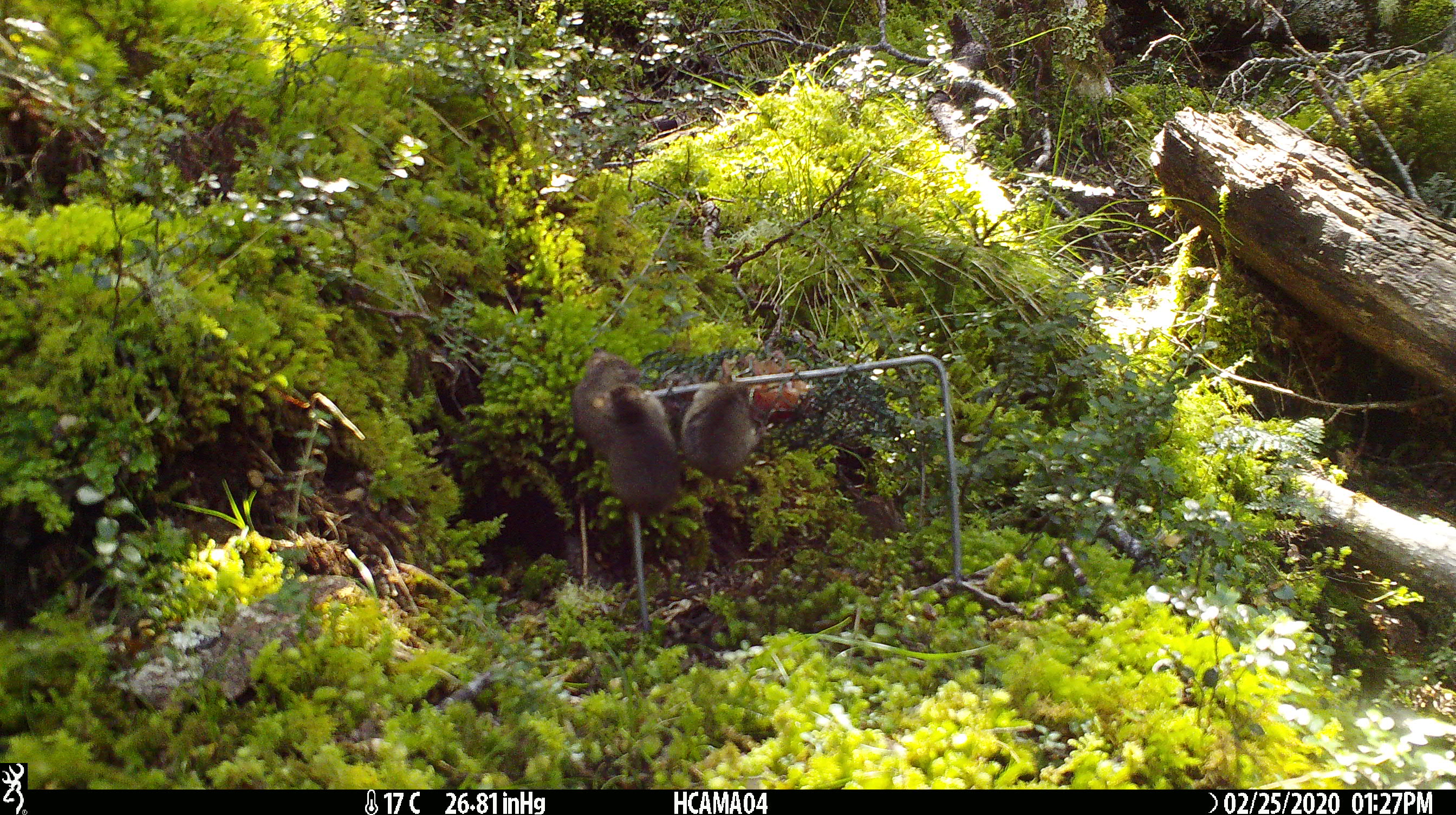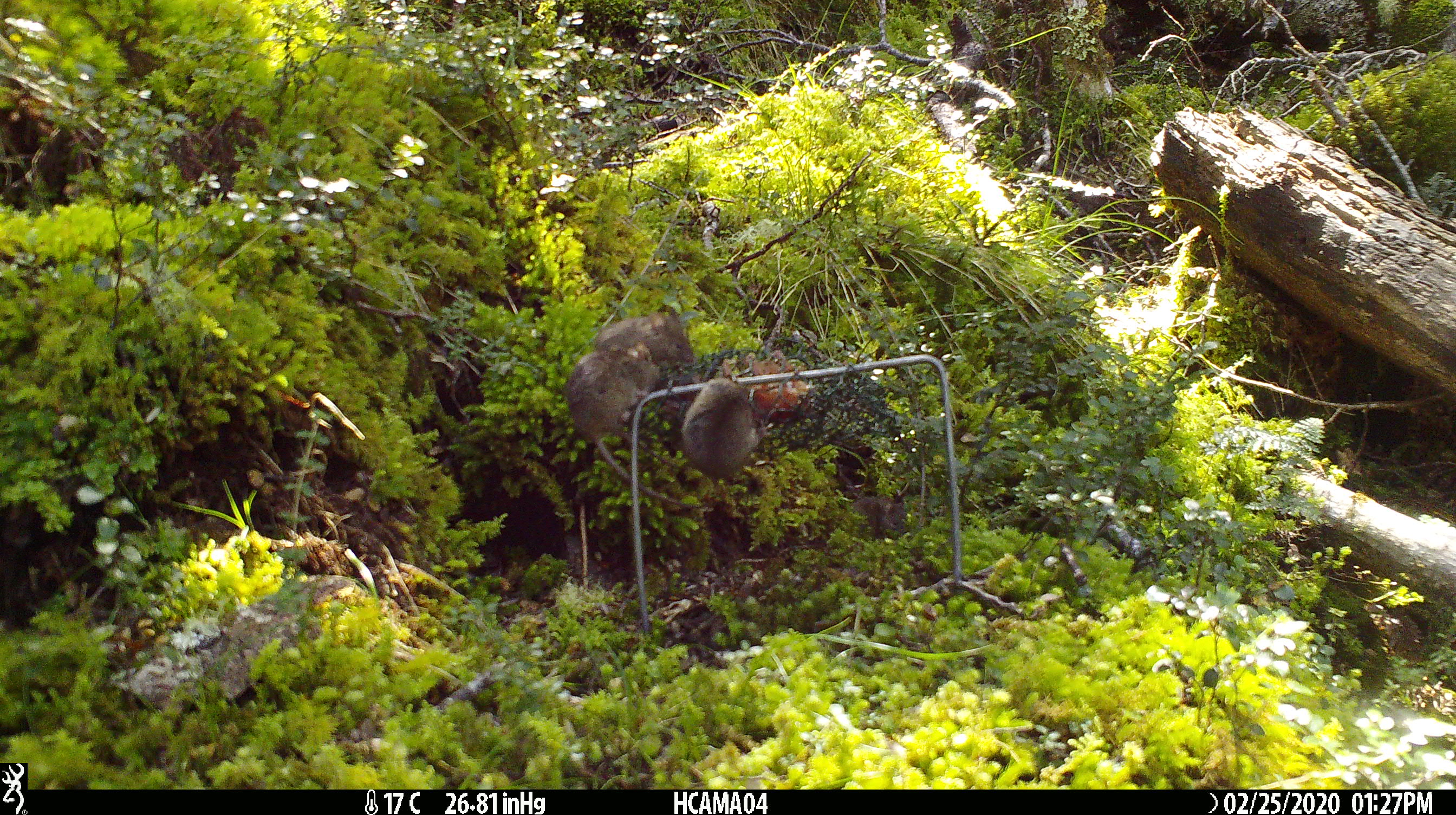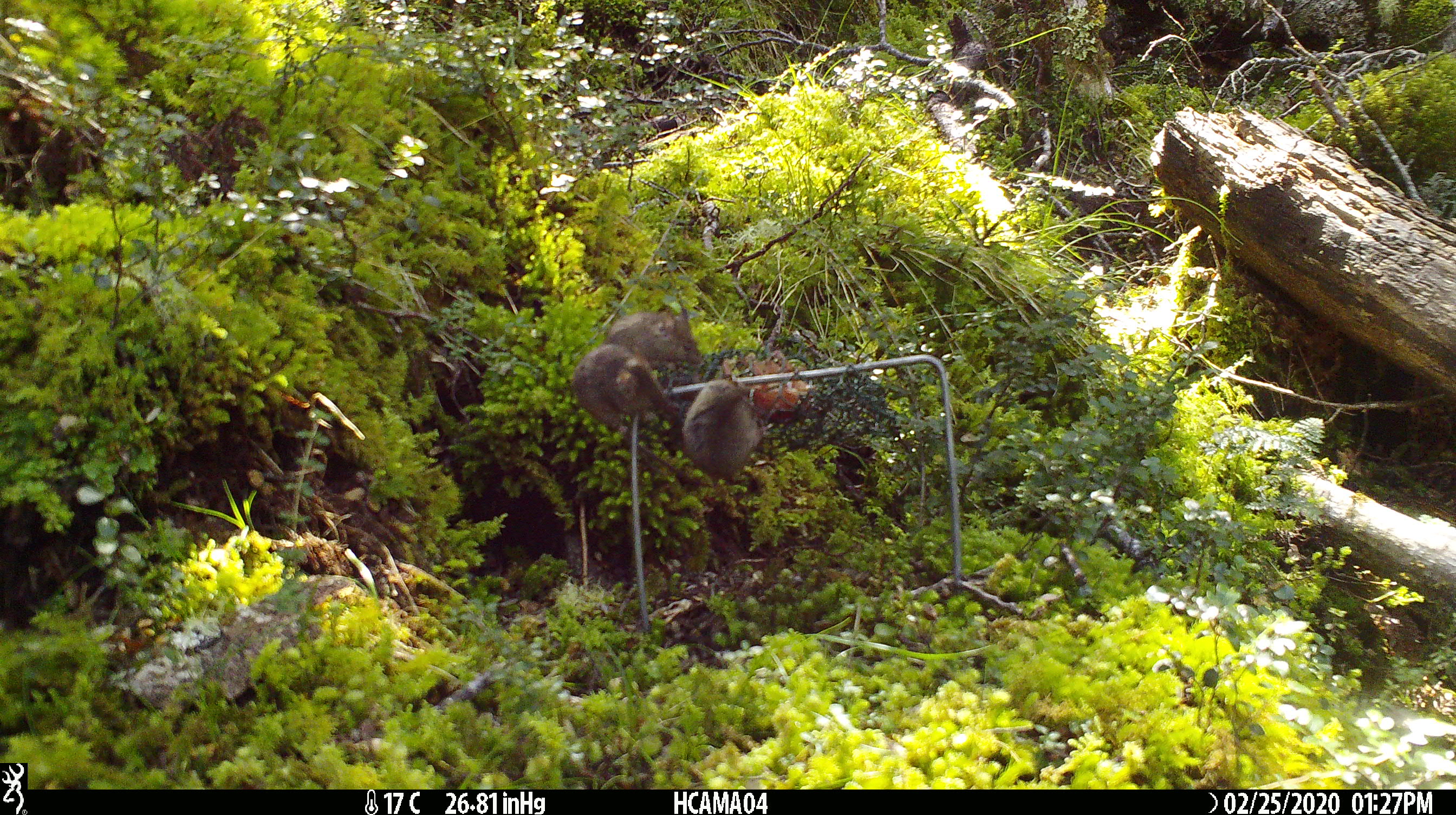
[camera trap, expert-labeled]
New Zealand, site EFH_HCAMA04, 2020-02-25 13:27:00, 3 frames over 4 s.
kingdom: Animalia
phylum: Chordata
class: Mammalia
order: Rodentia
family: Muridae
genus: Mus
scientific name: Mus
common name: mouse